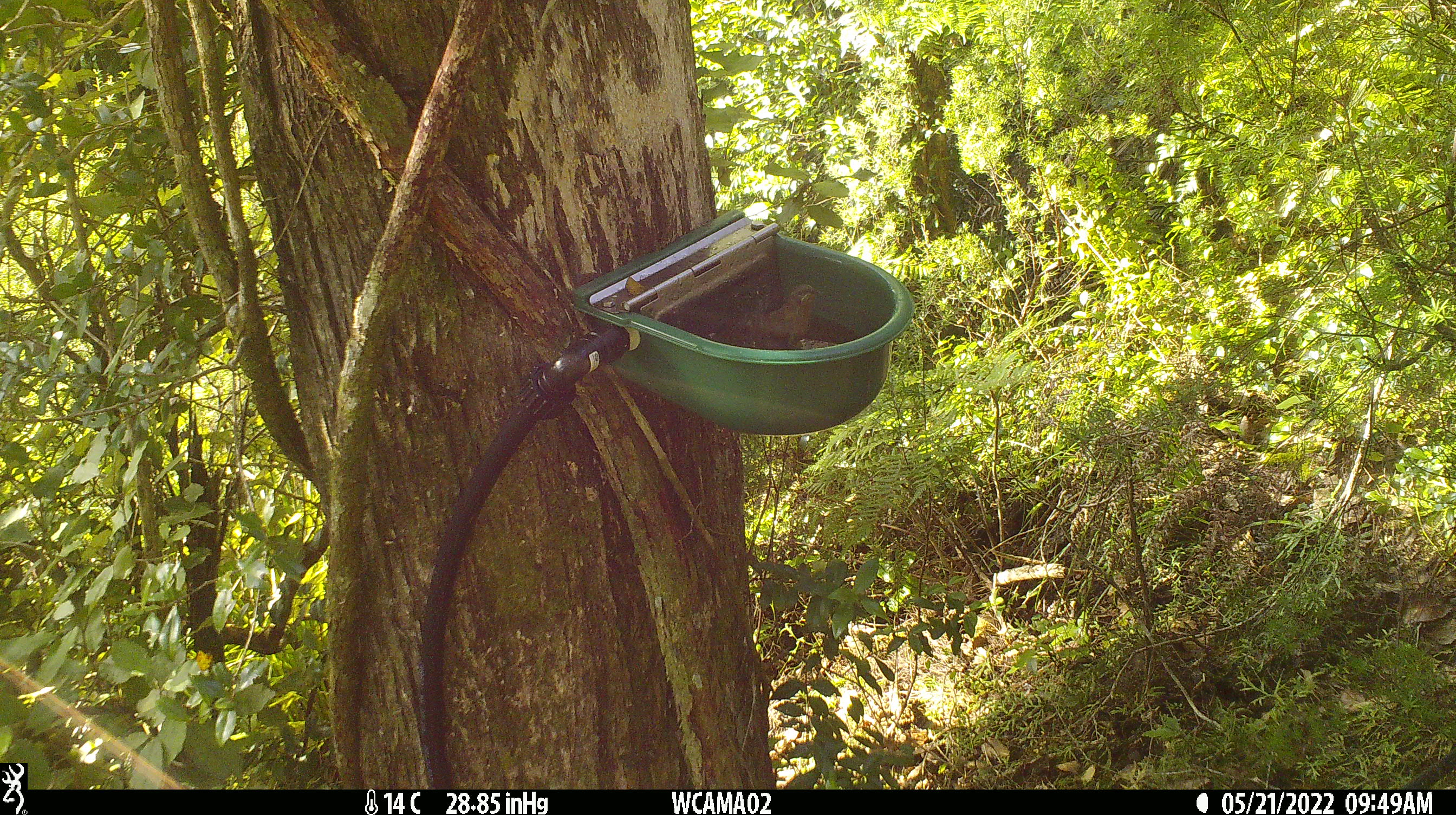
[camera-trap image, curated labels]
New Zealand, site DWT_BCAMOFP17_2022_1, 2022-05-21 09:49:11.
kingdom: Animalia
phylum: Chordata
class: Aves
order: Passeriformes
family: Meliphagidae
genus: Anthornis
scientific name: Anthornis melanura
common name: new zealand bellbird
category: bellbird